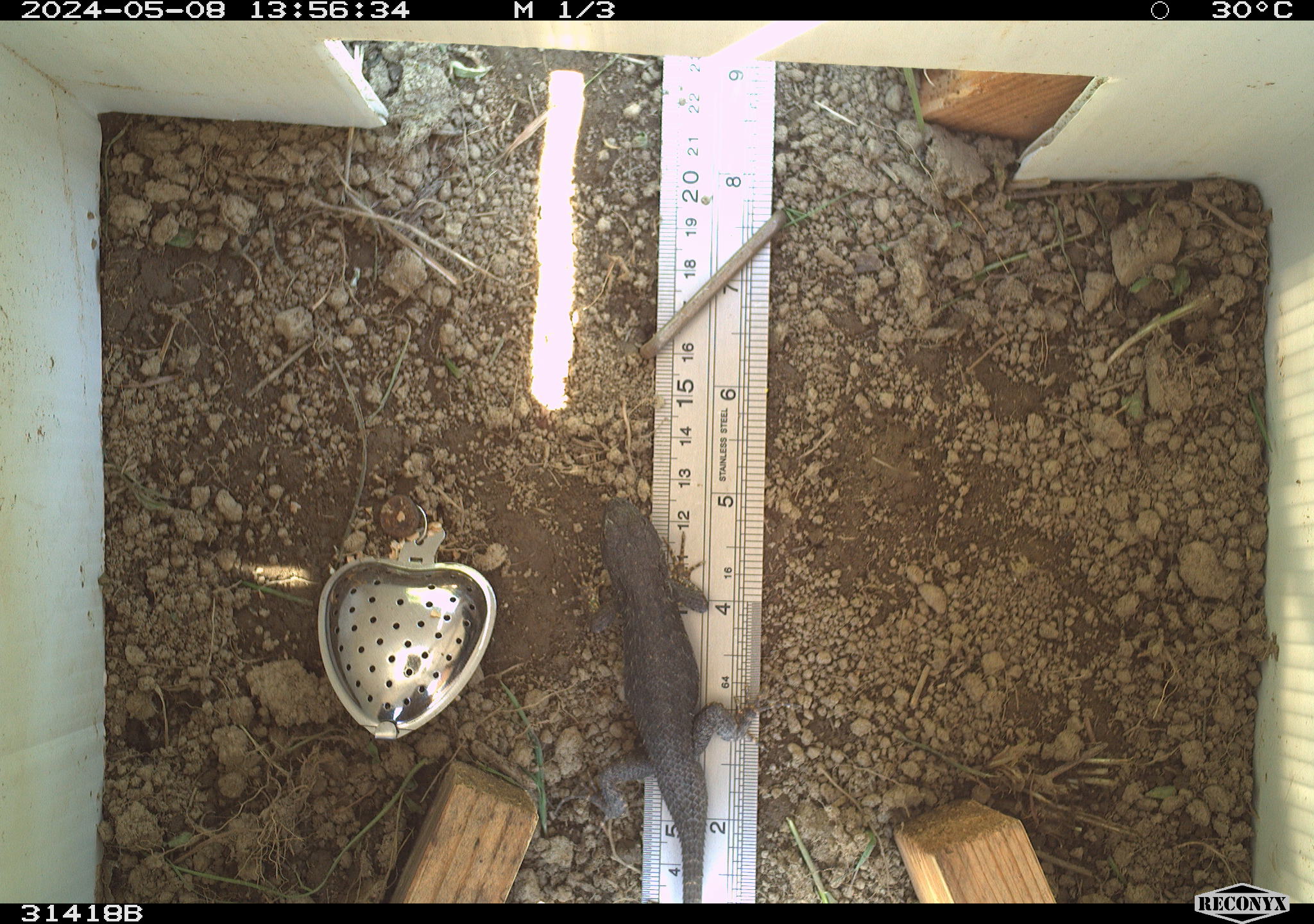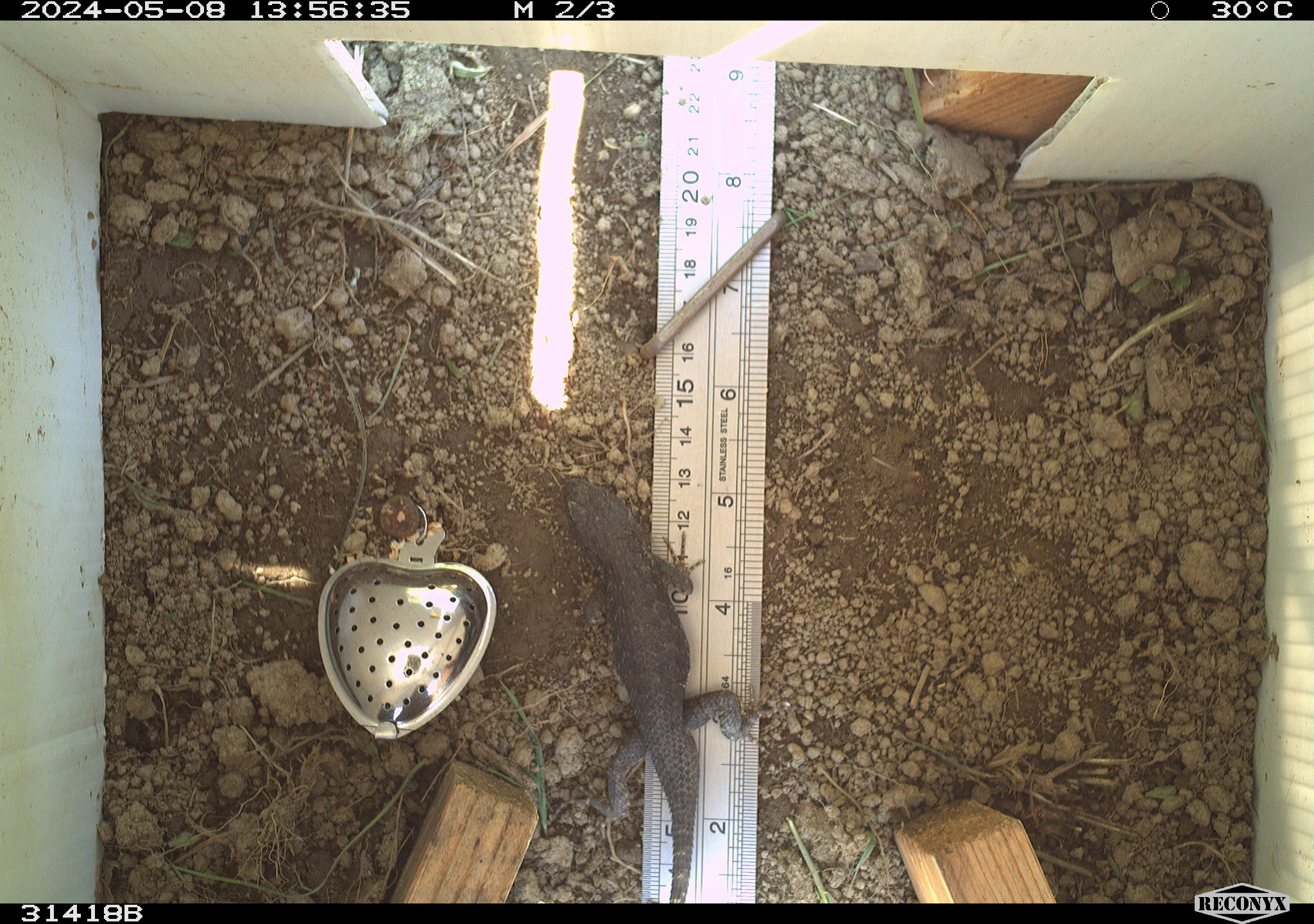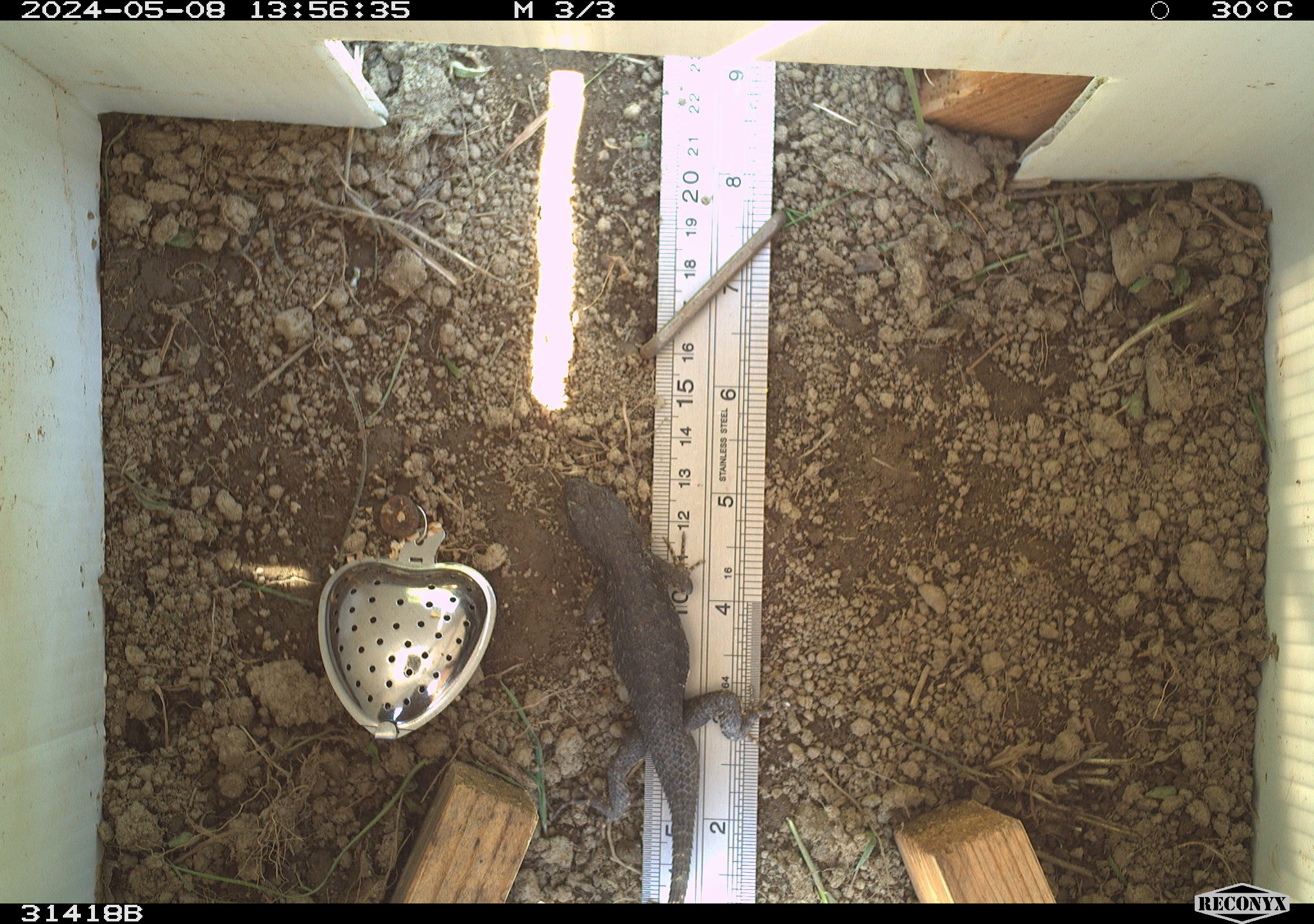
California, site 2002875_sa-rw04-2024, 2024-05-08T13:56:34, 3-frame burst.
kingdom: Animalia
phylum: Chordata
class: Reptilia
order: Squamata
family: Phrynosomatidae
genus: Sceloporus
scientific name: Sceloporus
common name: spiny lizards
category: sceloporus species